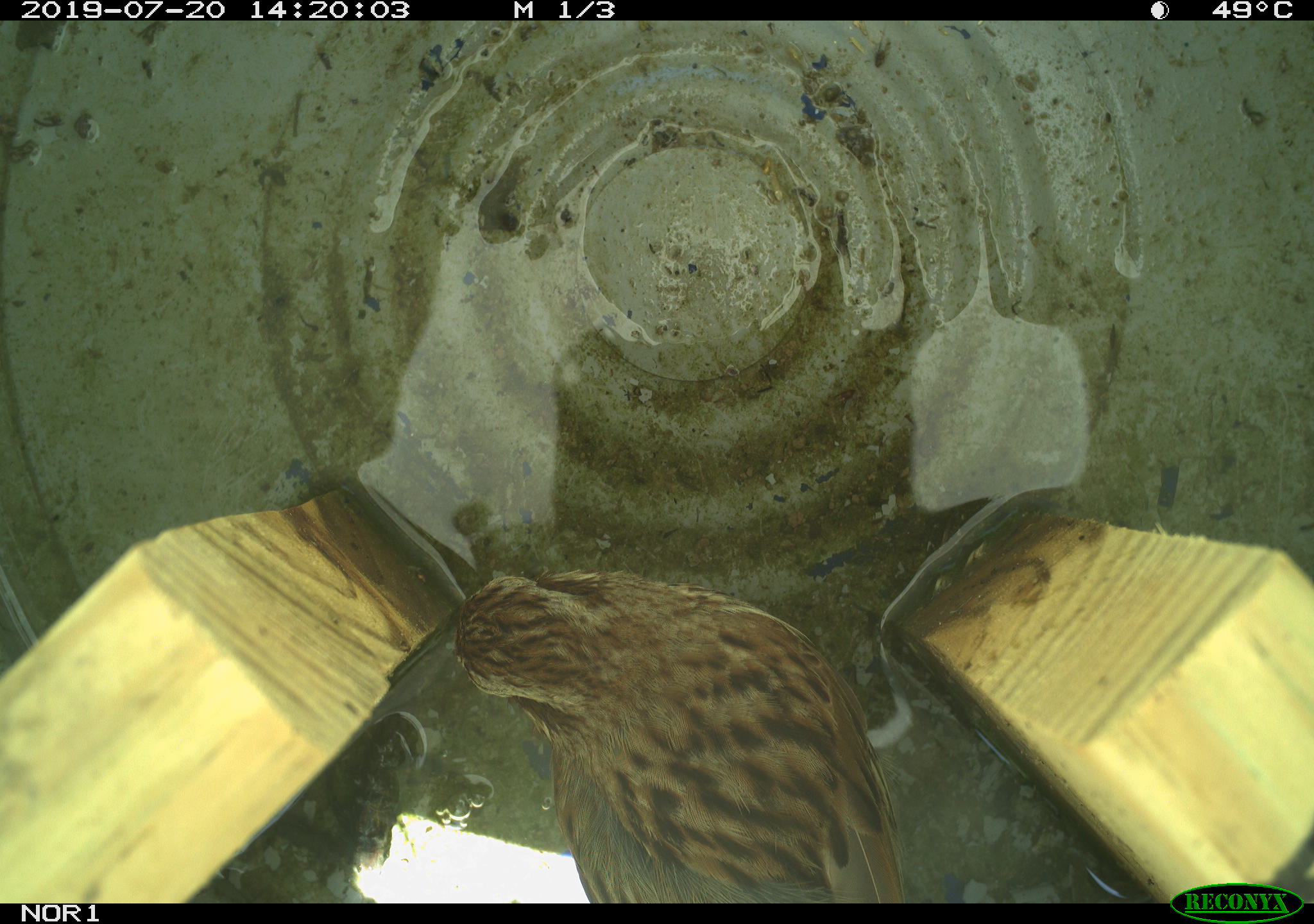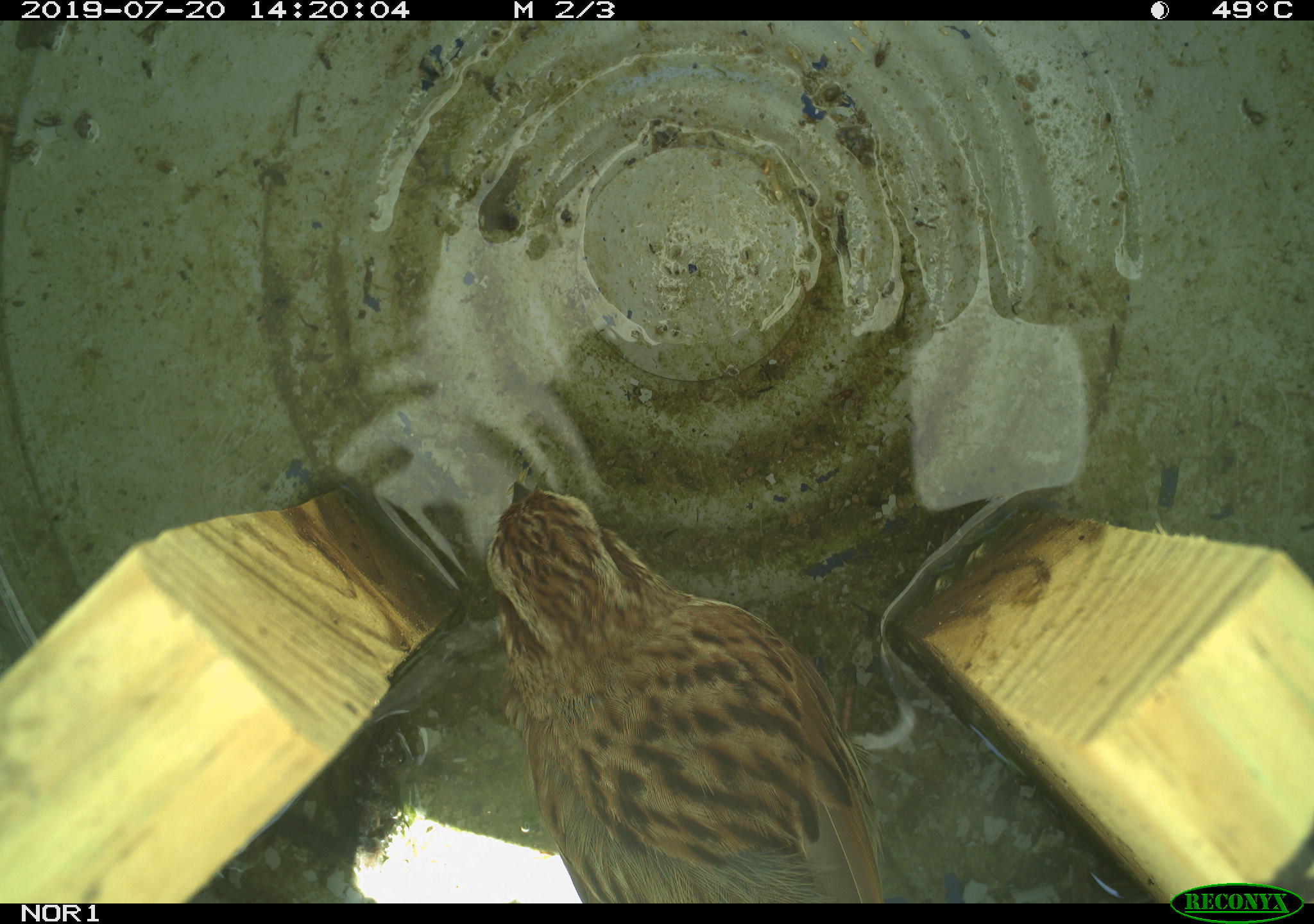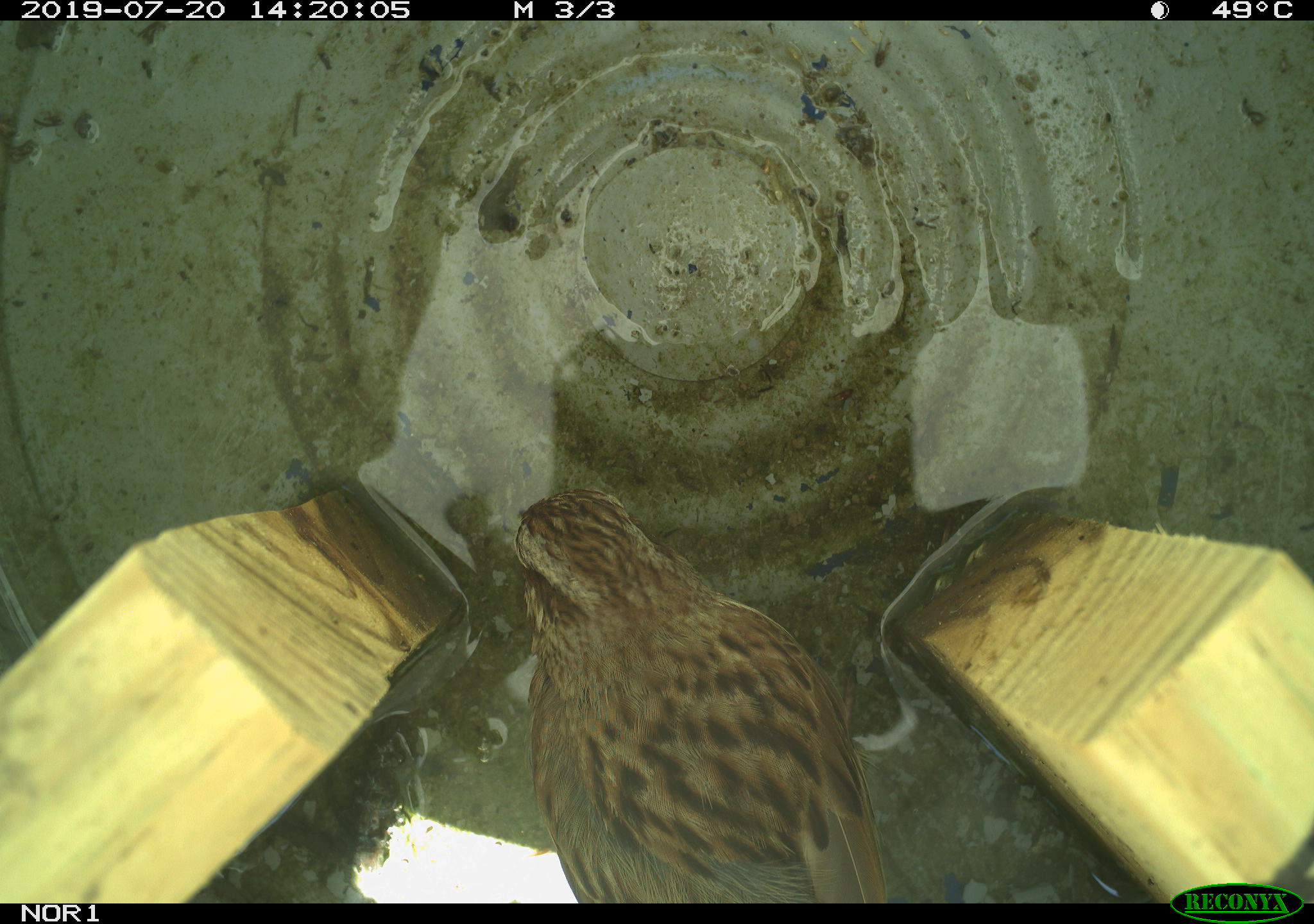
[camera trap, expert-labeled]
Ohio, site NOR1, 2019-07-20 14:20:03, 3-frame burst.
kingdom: Animalia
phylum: Chordata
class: Aves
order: Passeriformes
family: Passerellidae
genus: Melospiza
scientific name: Melospiza melodia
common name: song sparrow